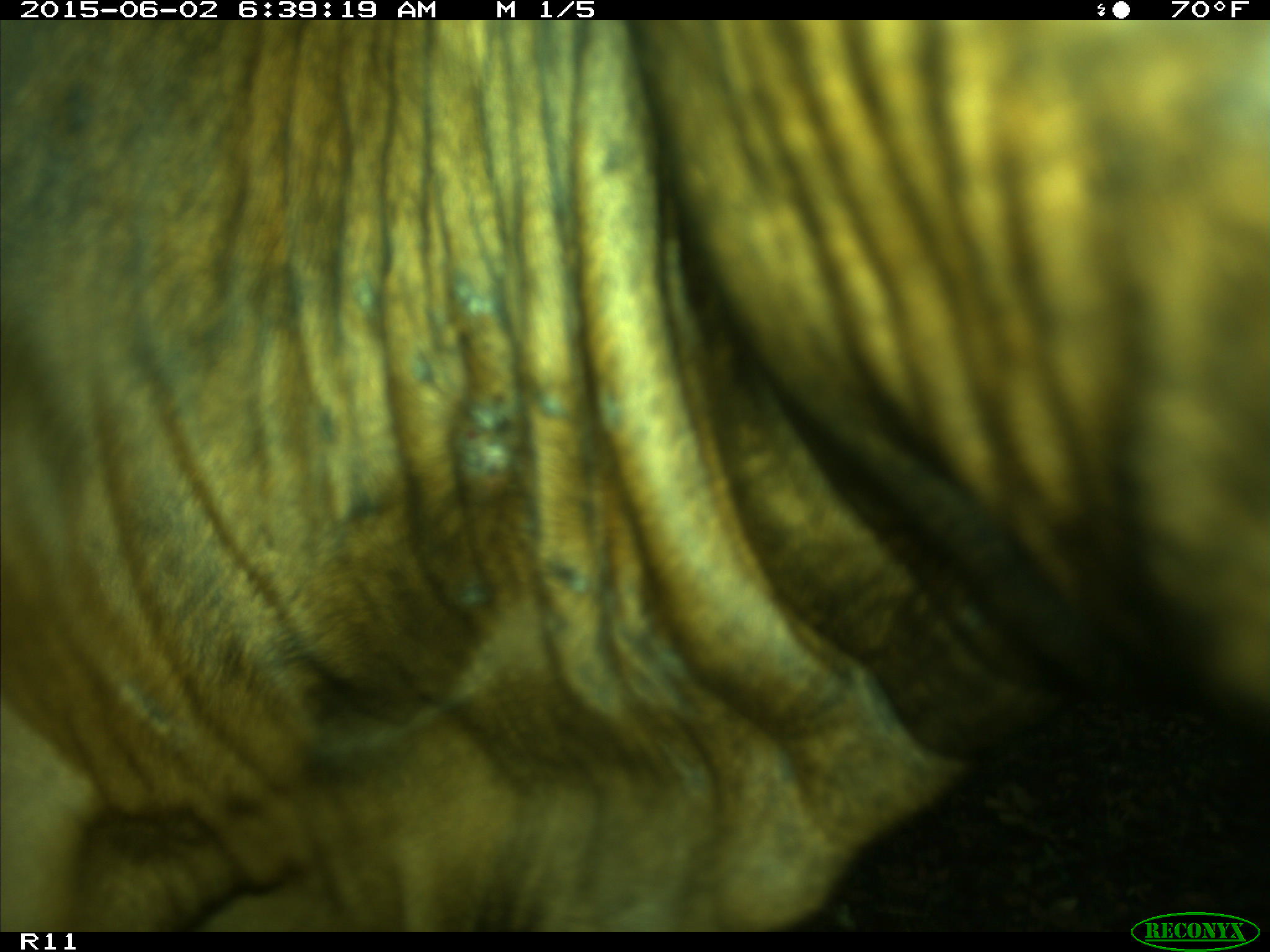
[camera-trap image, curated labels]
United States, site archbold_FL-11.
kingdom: Animalia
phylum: Chordata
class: Mammalia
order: Artiodactyla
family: Bovidae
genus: Bos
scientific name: Bos taurus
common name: domestic cow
Bos taurus (domestic cow).